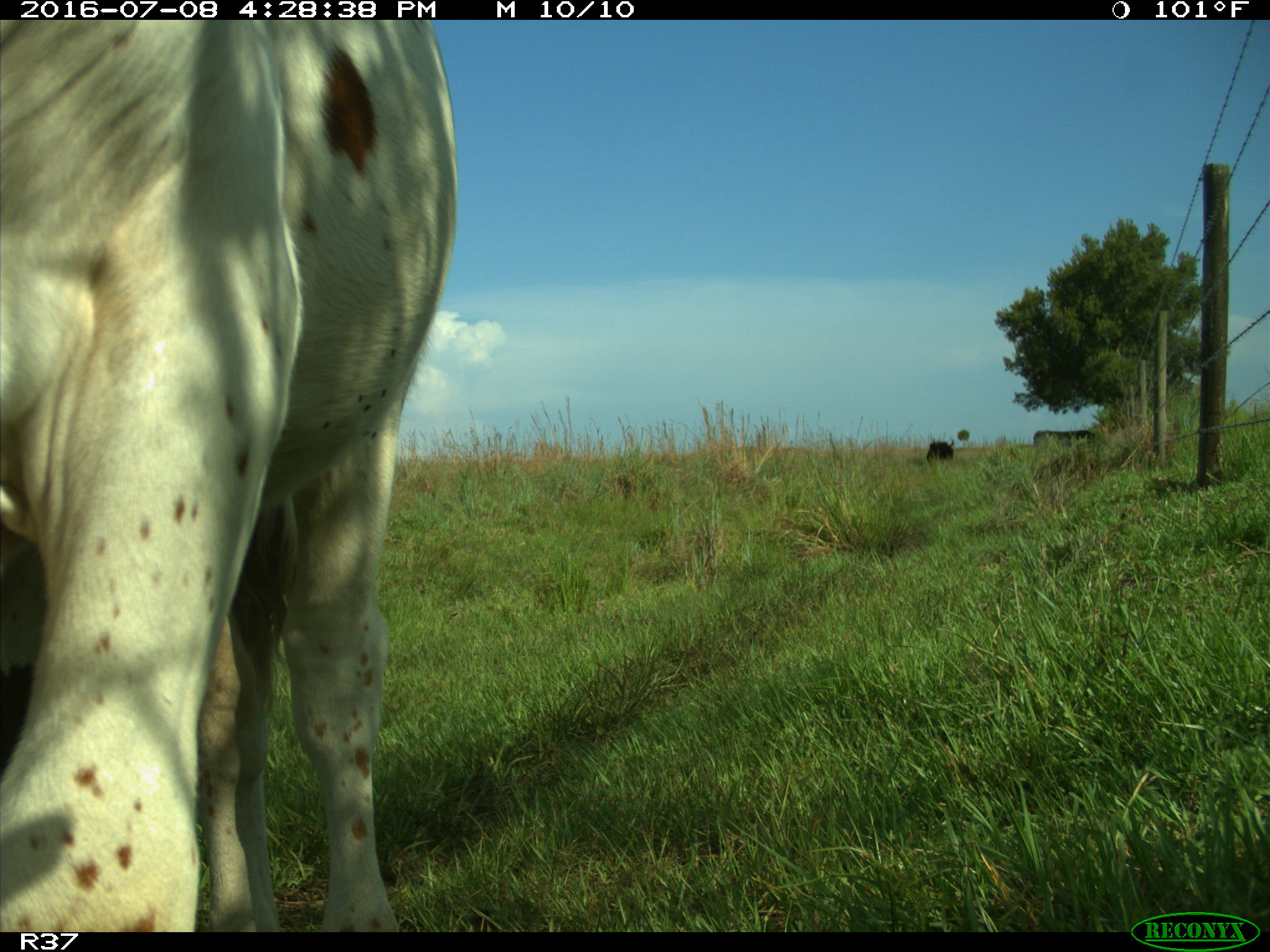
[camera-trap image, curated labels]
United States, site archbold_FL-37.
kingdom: Animalia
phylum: Chordata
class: Mammalia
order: Artiodactyla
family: Bovidae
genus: Bos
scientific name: Bos taurus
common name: domestic cow